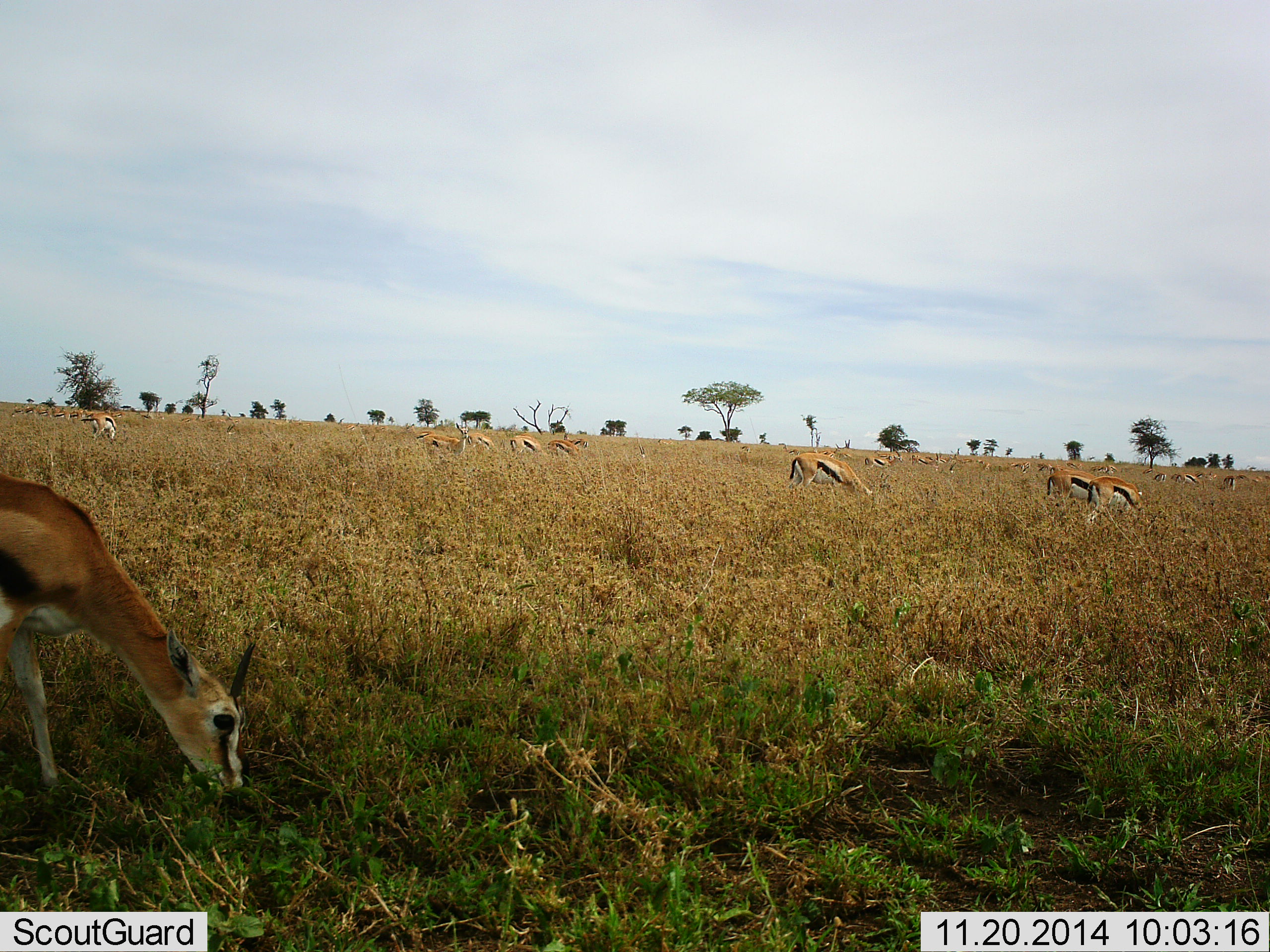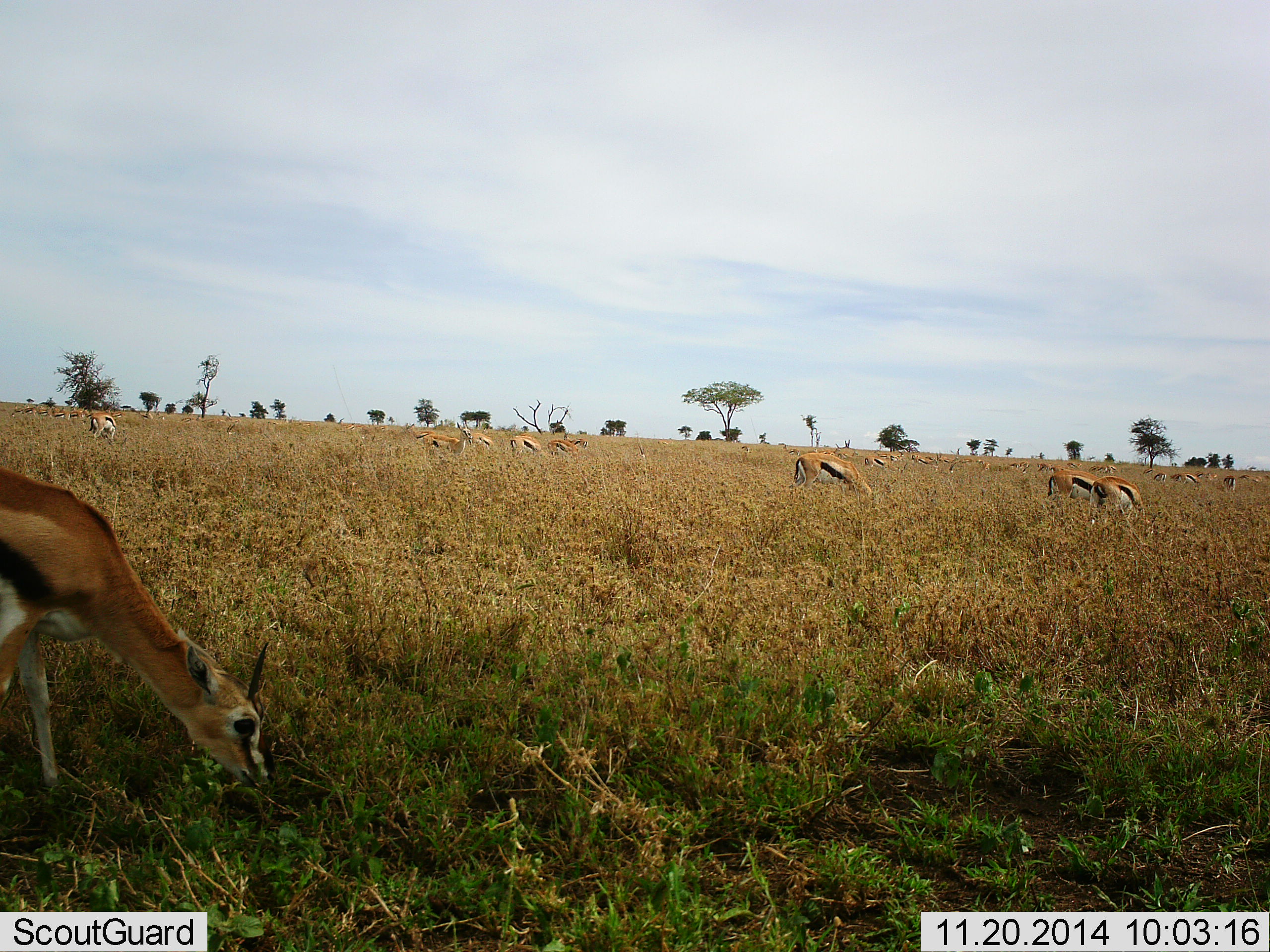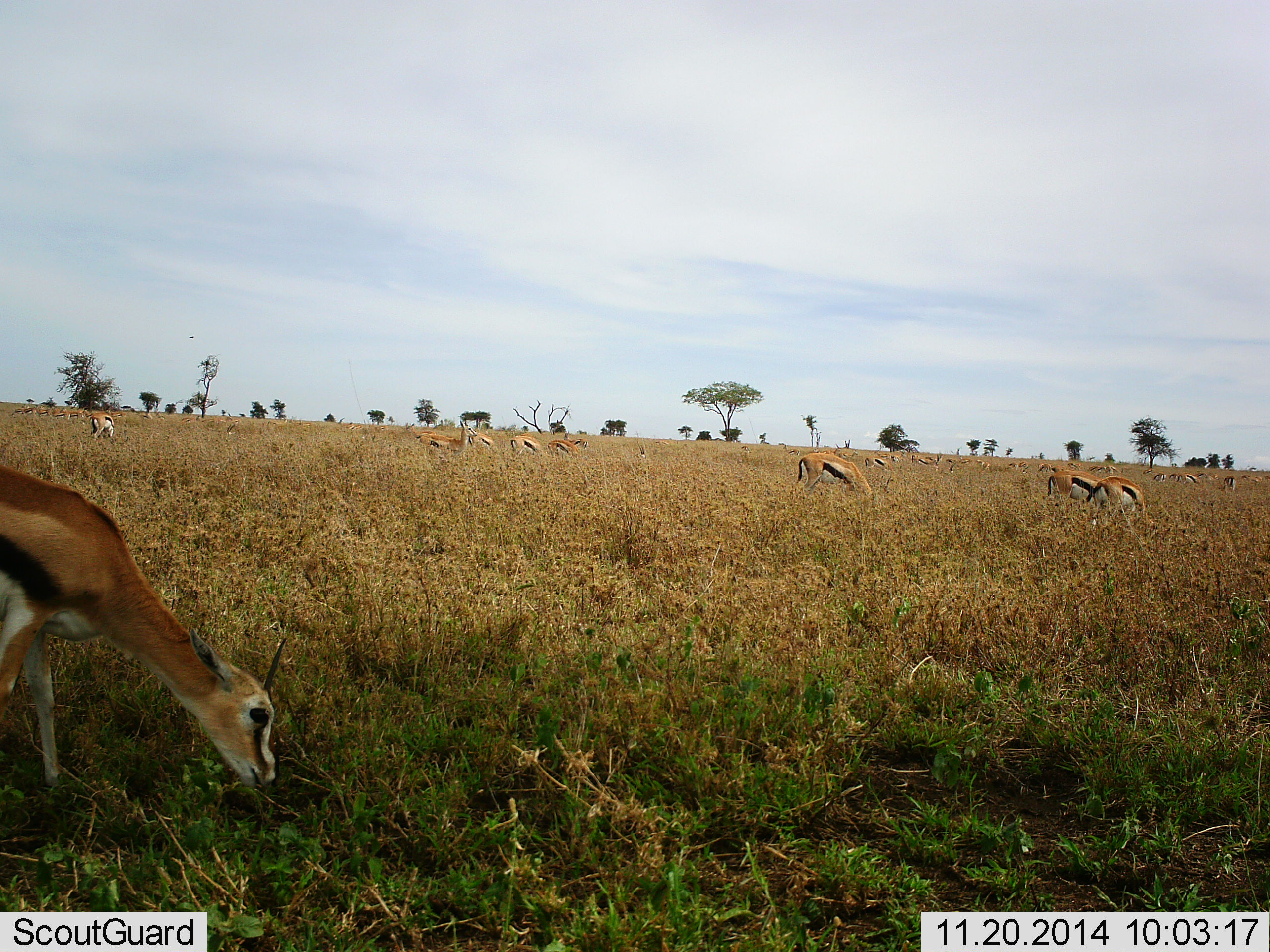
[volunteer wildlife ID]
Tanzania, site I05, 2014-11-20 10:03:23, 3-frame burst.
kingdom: Animalia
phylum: Chordata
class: Mammalia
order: Artiodactyla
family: Bovidae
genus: Eudorcas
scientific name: Eudorcas thomsonii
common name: thomson's gazelle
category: gazellethomsons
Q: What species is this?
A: Gazellethomsons (thomson's gazelle) (Eudorcas thomsonii).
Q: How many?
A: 11-50.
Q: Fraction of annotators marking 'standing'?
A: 10%.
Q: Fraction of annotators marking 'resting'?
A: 0%.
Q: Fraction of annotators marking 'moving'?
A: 0%.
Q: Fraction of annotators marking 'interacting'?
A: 0%.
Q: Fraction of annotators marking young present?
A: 0%.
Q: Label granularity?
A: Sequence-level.